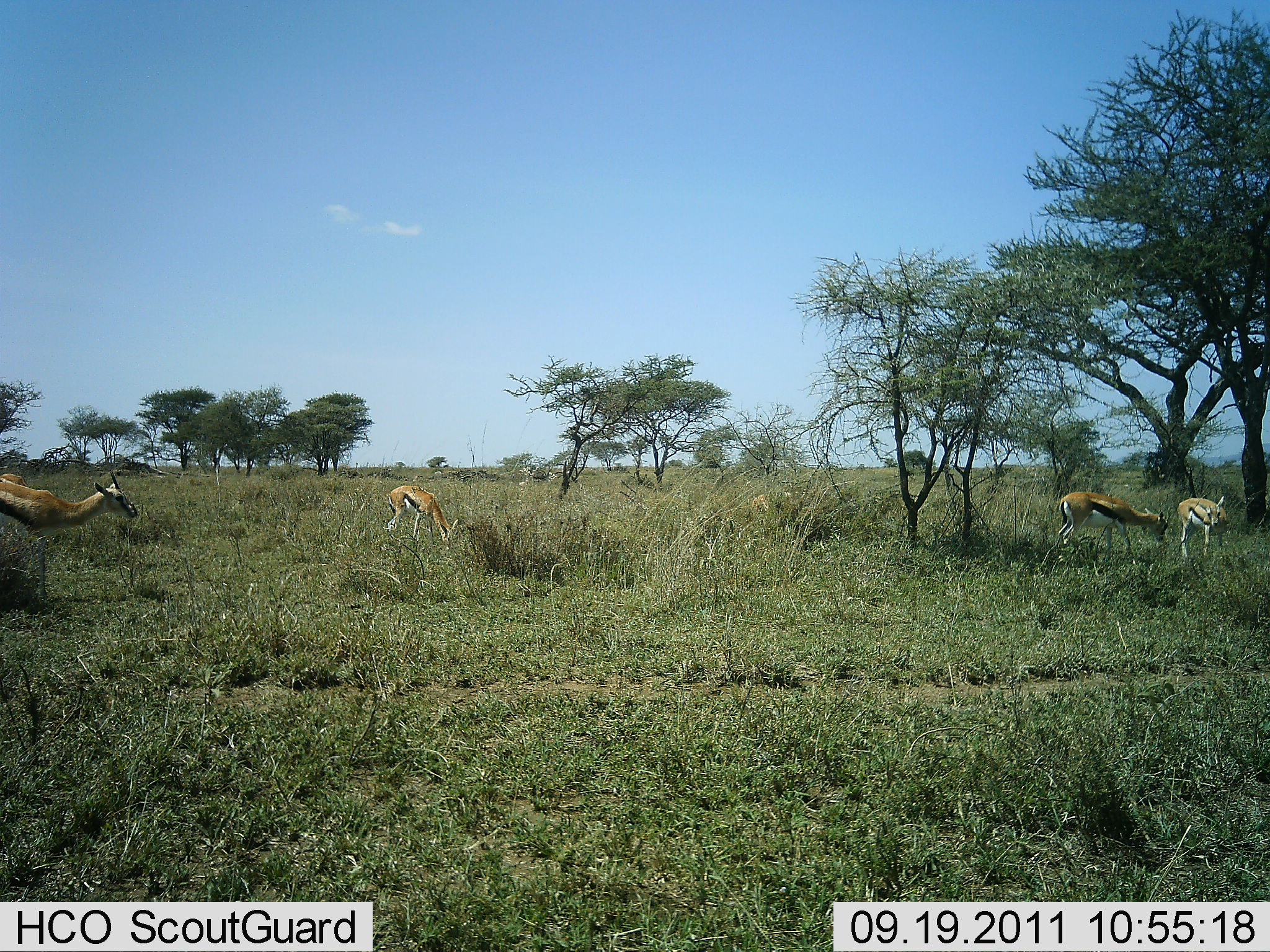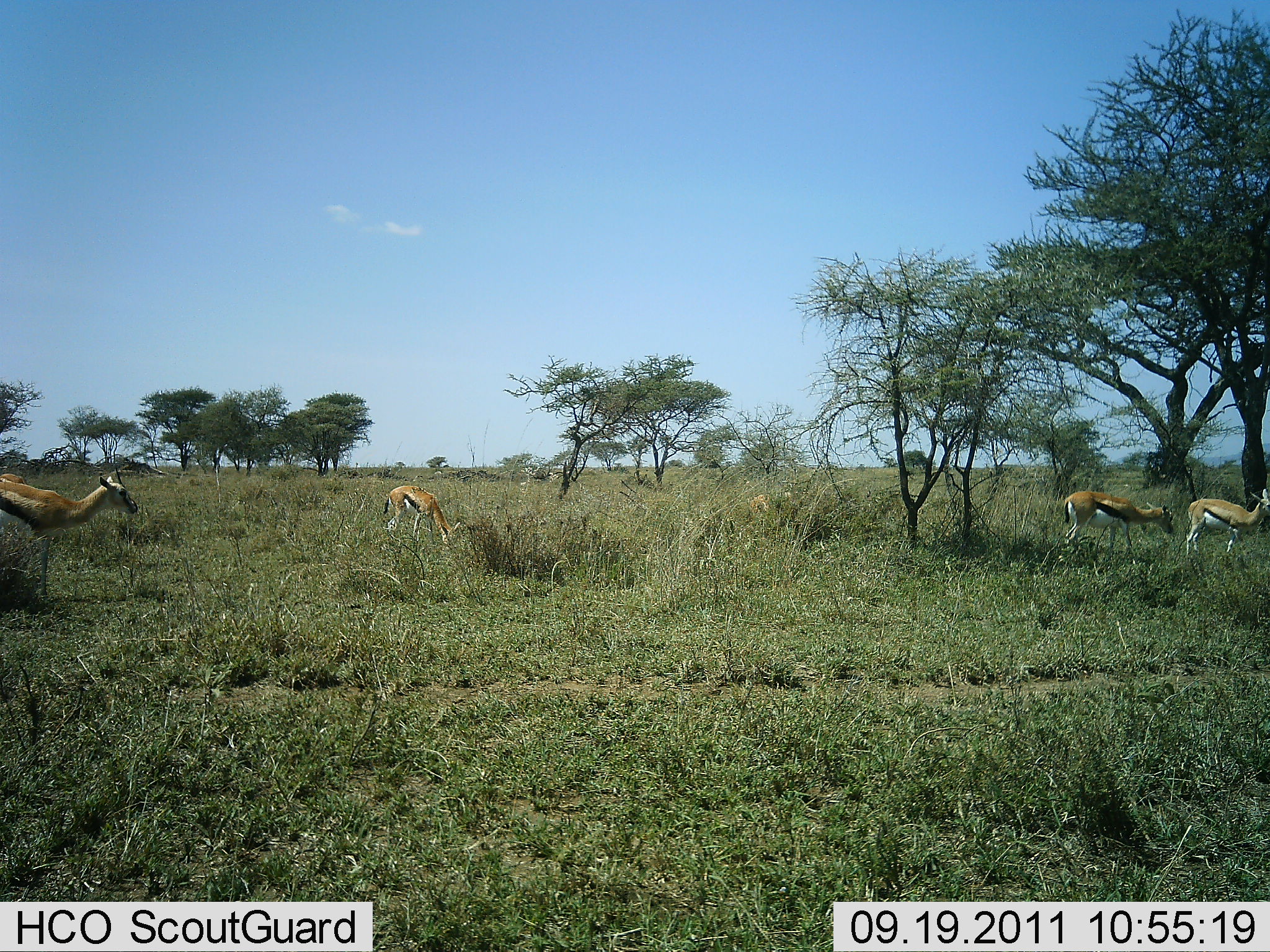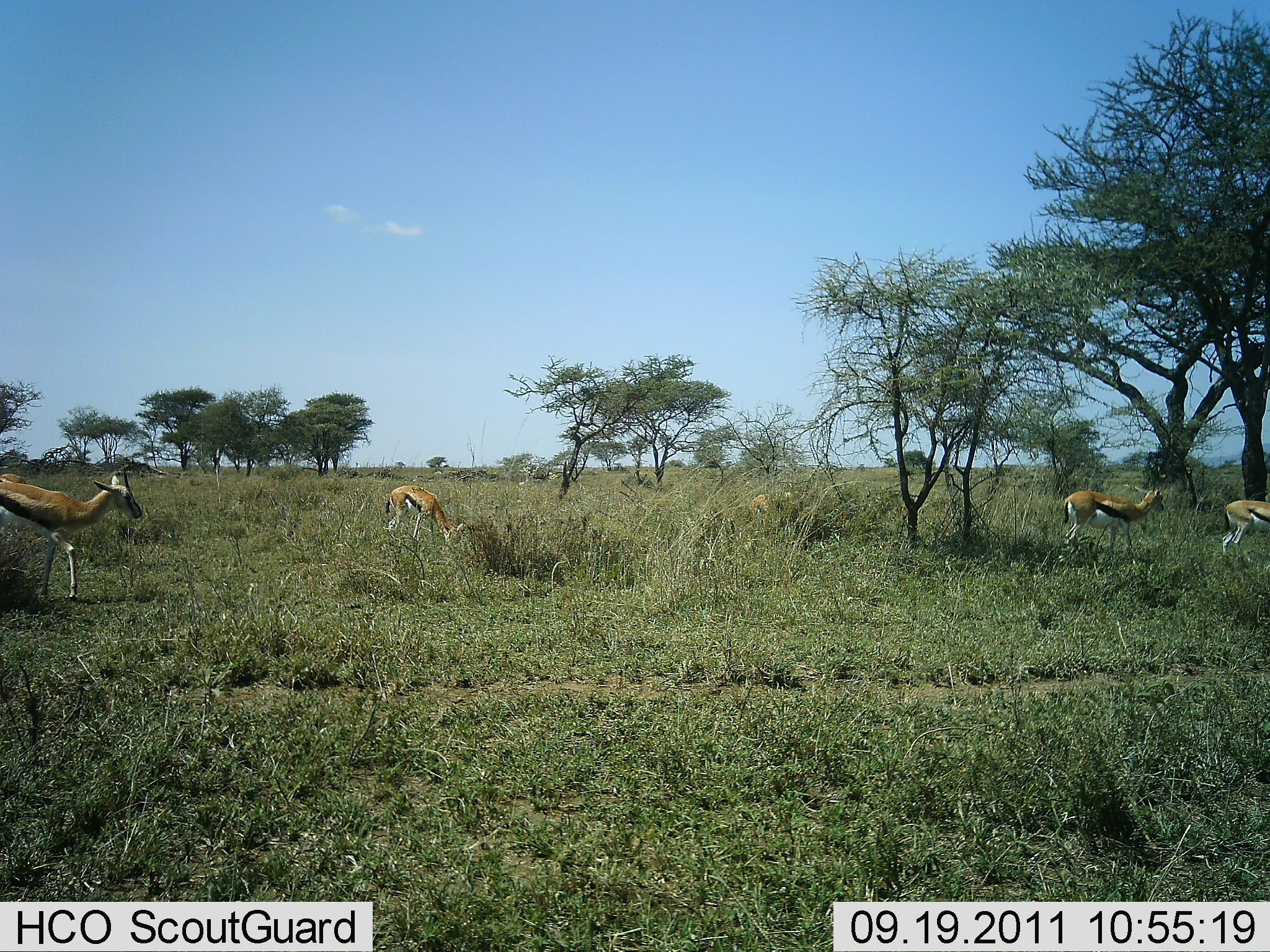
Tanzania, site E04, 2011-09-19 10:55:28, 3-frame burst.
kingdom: Animalia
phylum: Chordata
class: Mammalia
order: Artiodactyla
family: Bovidae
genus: Eudorcas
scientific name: Eudorcas thomsonii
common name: thomson's gazelle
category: gazellethomsons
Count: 4.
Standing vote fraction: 64%.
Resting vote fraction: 0%.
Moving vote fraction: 14%.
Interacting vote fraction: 0%.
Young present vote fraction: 0%.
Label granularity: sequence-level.